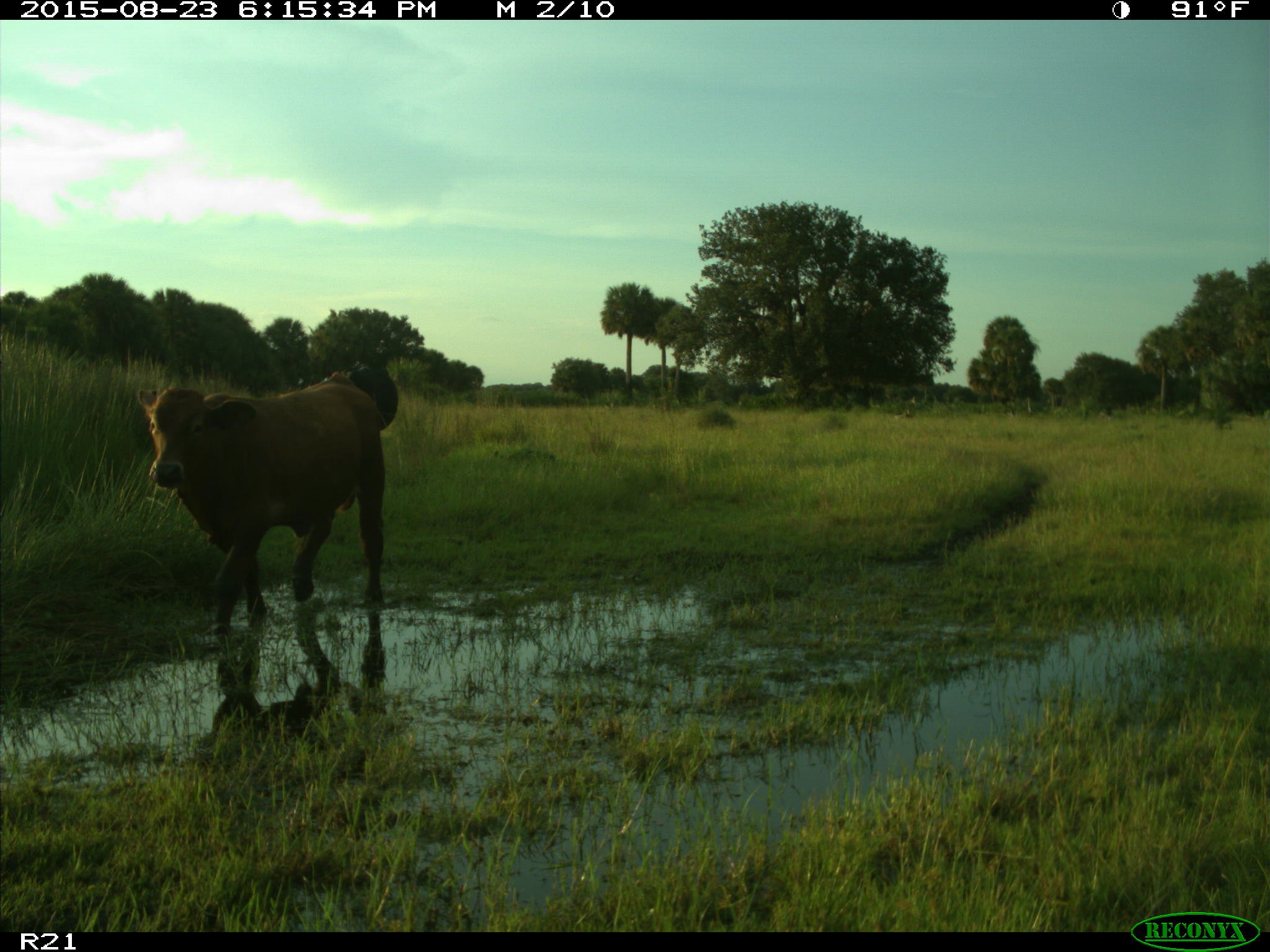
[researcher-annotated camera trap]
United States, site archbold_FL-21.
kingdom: Animalia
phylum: Chordata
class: Mammalia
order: Artiodactyla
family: Bovidae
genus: Bos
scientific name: Bos taurus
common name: domestic cow